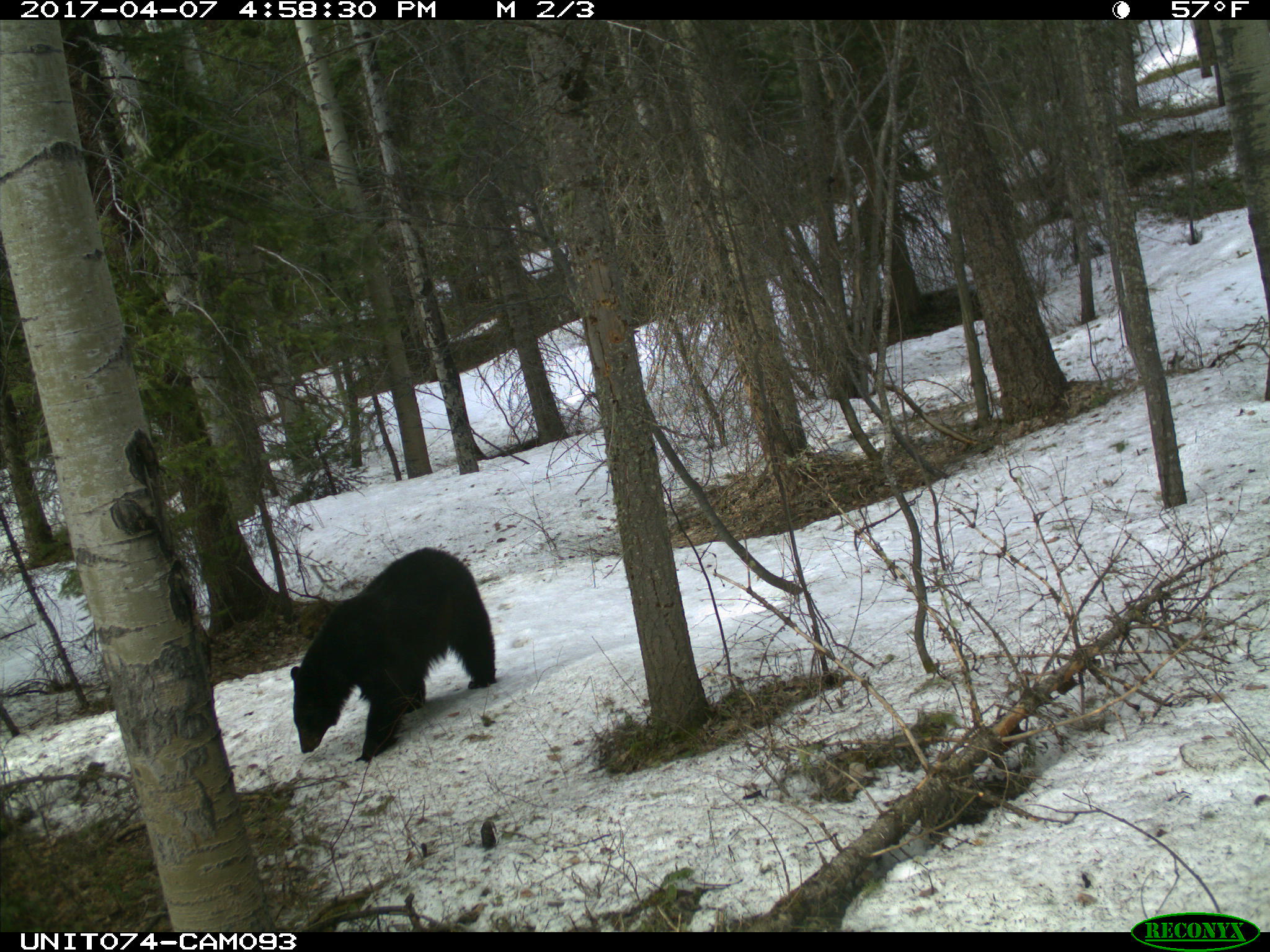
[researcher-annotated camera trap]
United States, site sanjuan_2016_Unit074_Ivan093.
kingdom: Animalia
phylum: Chordata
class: Mammalia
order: Carnivora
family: Ursidae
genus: Ursus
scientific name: Ursus americanus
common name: american black bear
Ursus americanus (american black bear).